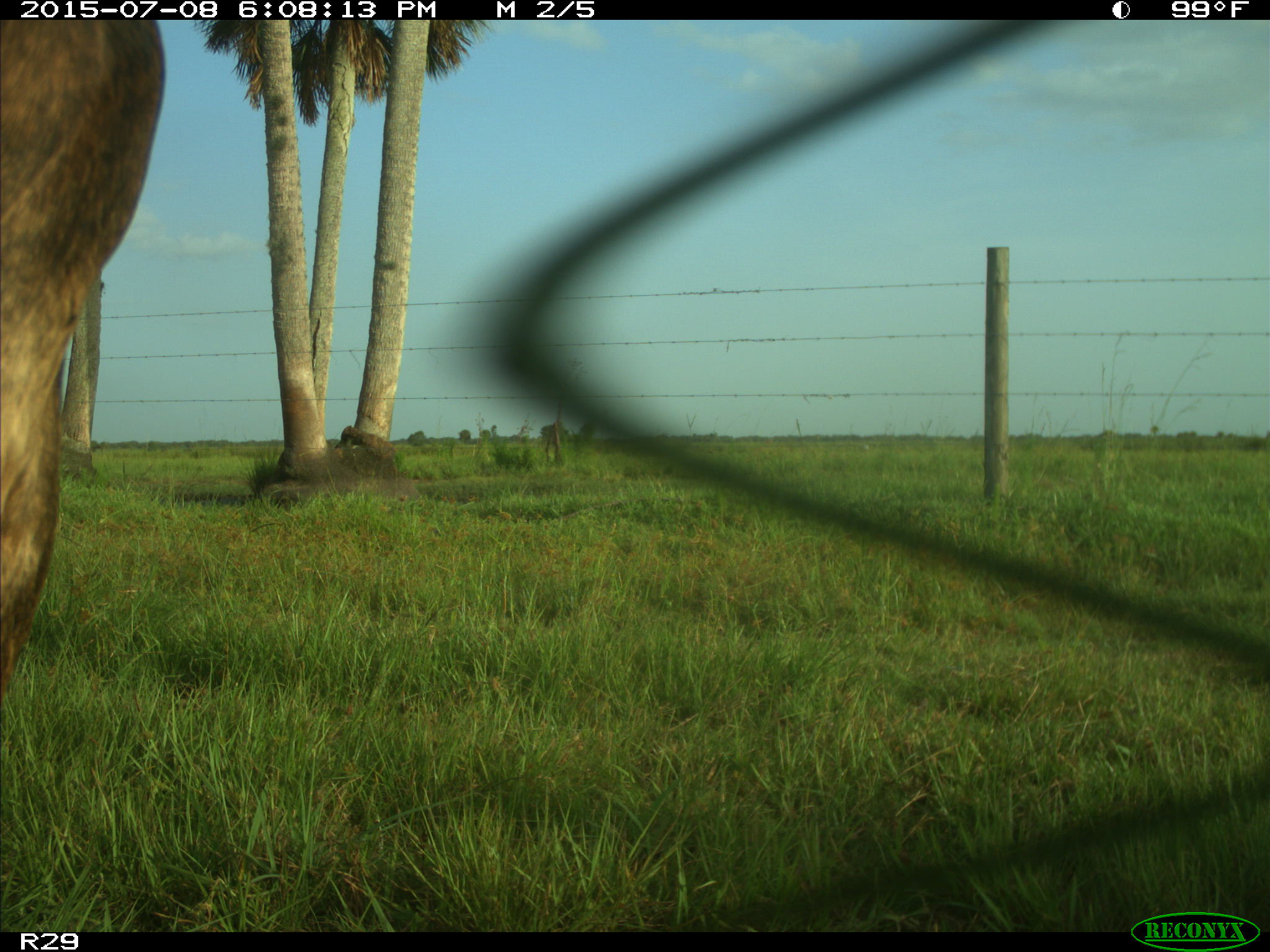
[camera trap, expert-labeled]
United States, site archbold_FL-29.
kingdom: Animalia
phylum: Chordata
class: Mammalia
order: Artiodactyla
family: Bovidae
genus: Bos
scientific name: Bos taurus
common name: domestic cow